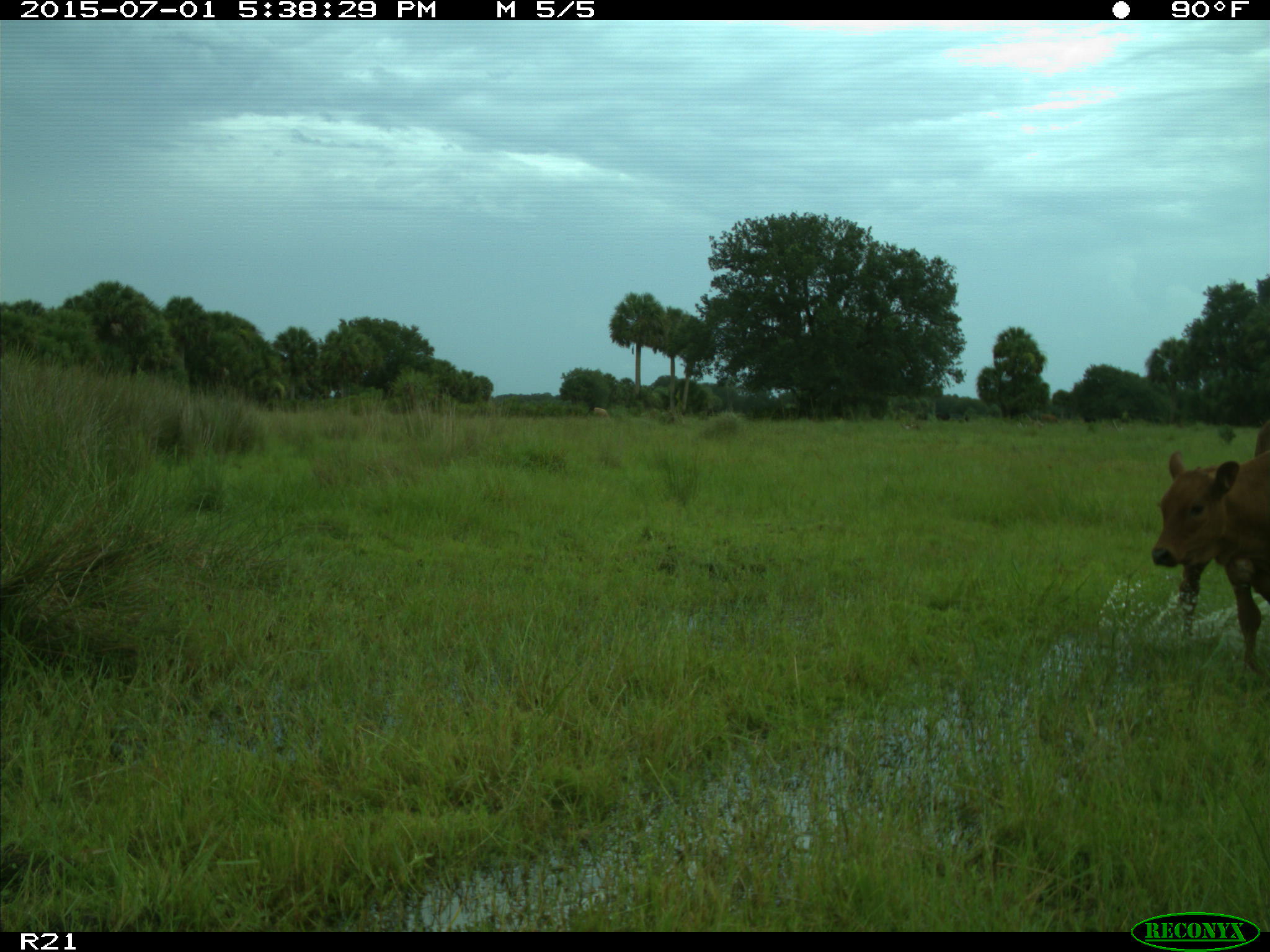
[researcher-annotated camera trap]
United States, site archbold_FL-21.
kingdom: Animalia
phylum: Chordata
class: Mammalia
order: Artiodactyla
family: Bovidae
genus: Bos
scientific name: Bos taurus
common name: domestic cow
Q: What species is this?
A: Bos taurus (domestic cow).